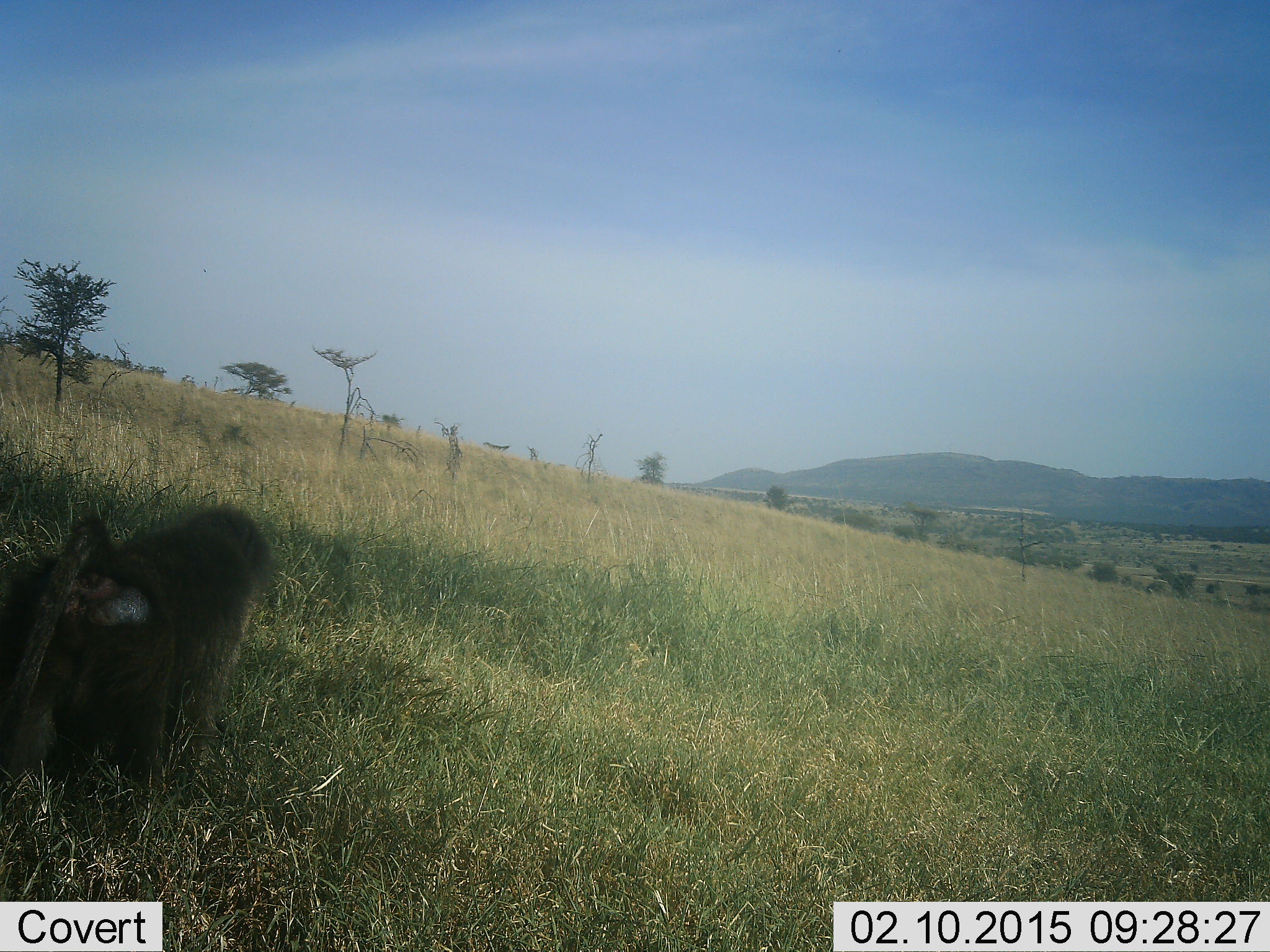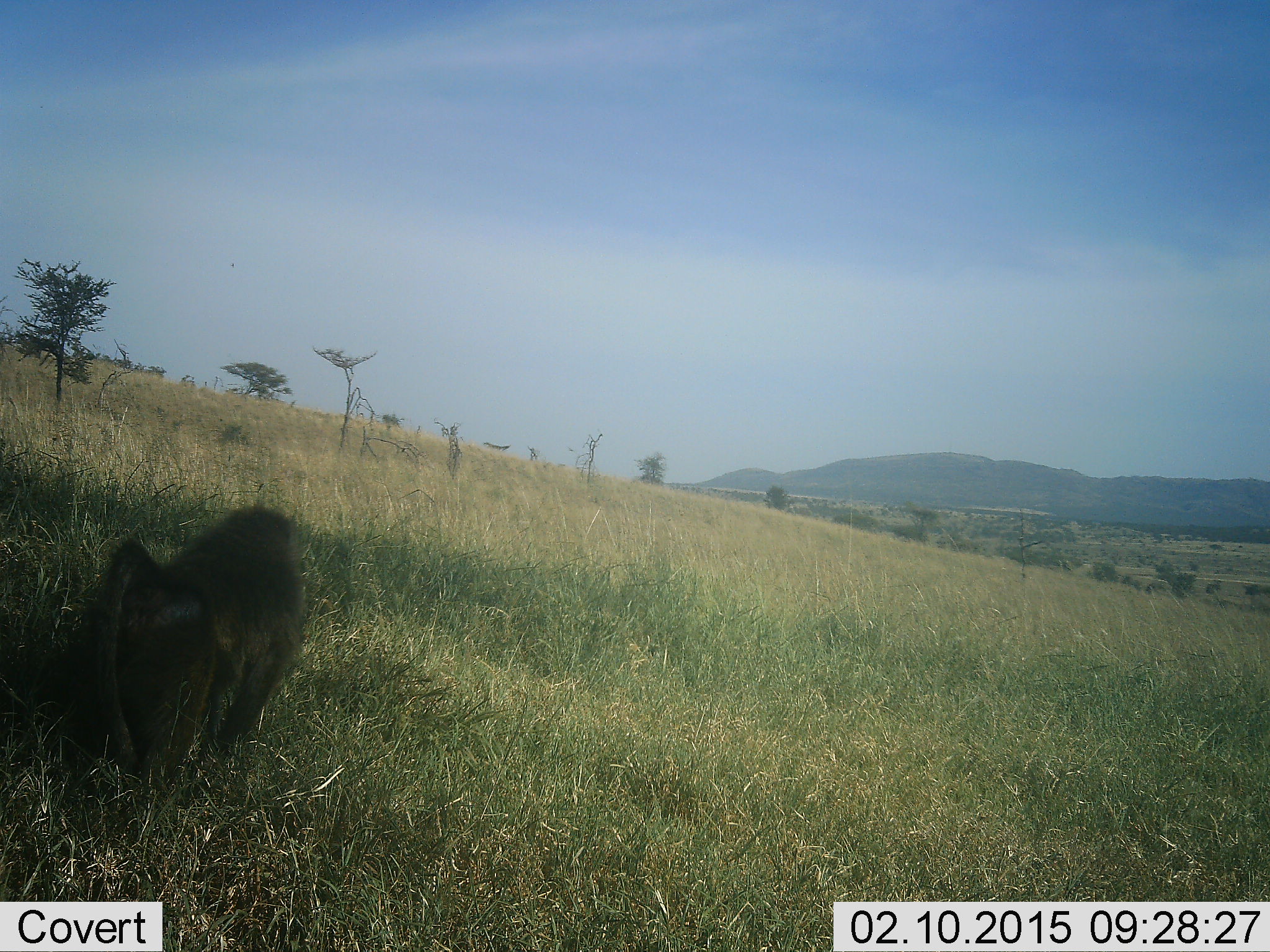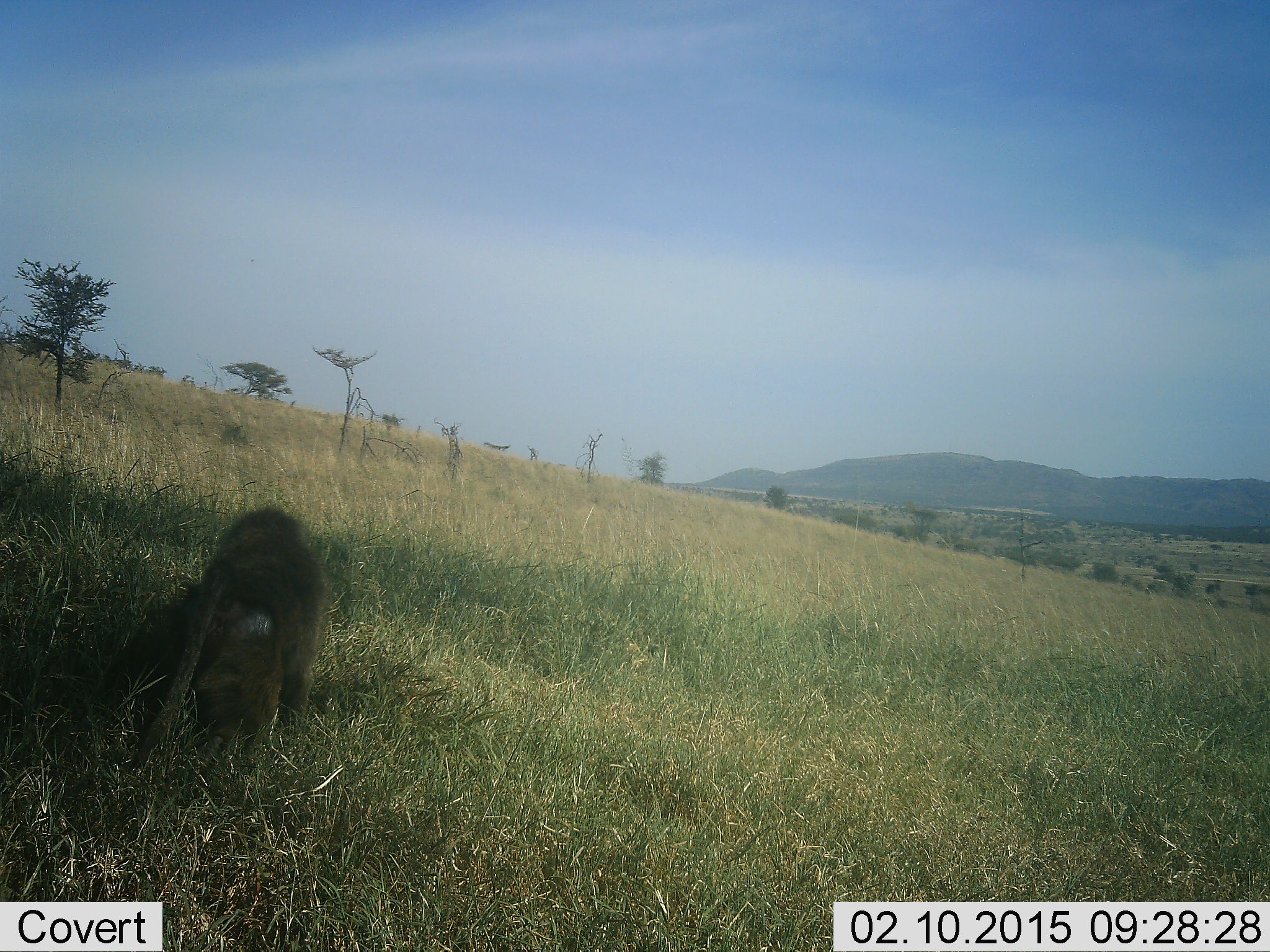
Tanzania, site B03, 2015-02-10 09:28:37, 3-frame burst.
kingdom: Animalia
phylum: Chordata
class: Mammalia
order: Primates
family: Cercopithecidae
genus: Papio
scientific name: Papio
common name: baboon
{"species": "baboon (Papio)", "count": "1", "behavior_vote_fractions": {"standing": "30%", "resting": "0%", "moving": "80%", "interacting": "0%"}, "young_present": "0%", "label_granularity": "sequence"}